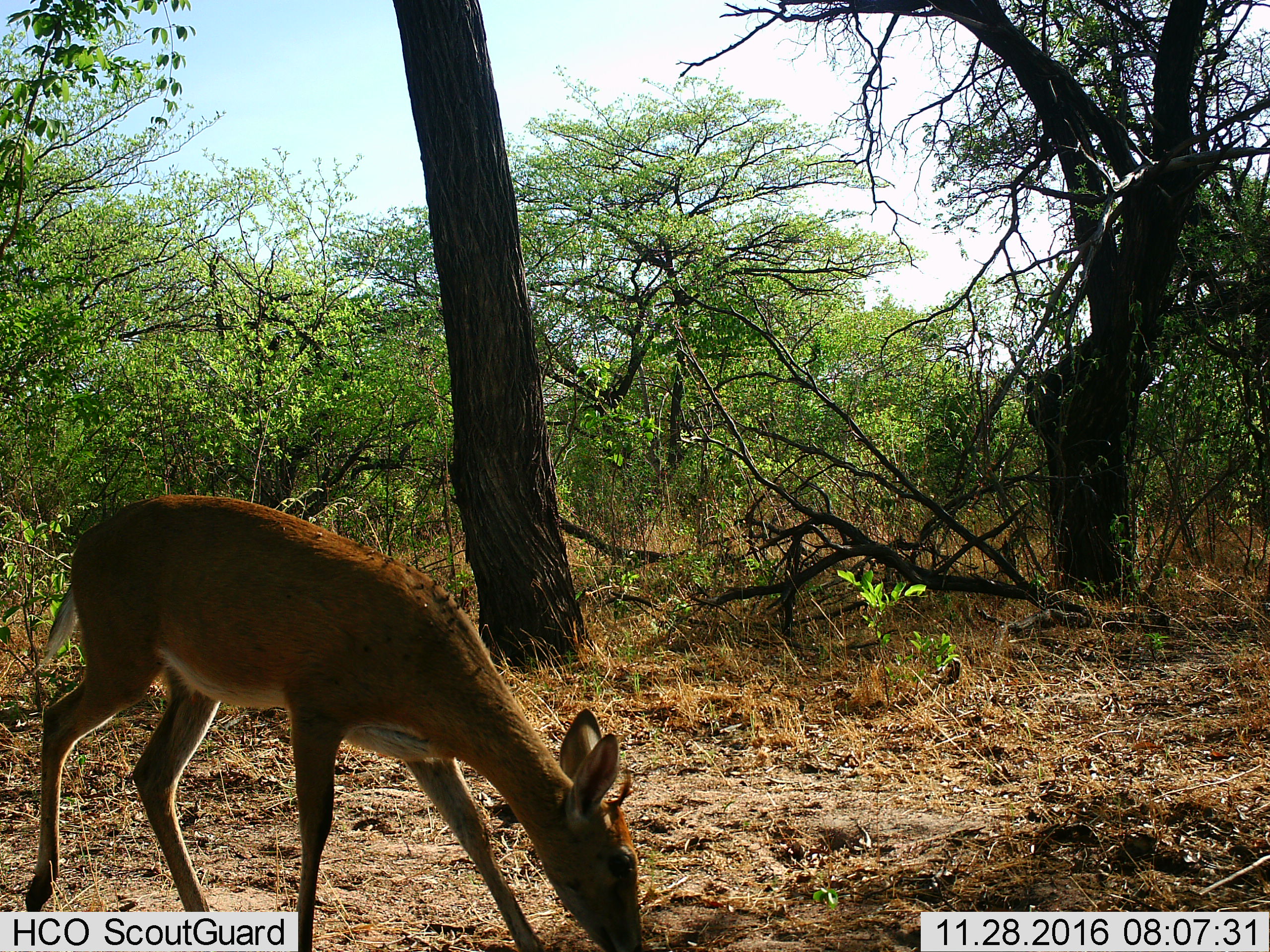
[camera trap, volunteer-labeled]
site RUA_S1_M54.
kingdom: Animalia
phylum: Chordata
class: Mammalia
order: Artiodactyla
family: Bovidae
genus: Sylvicapra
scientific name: Sylvicapra grimmia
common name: common duiker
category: duikercommongrey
Duikercommongrey (common duiker) (Sylvicapra grimmia), count 1. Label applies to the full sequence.